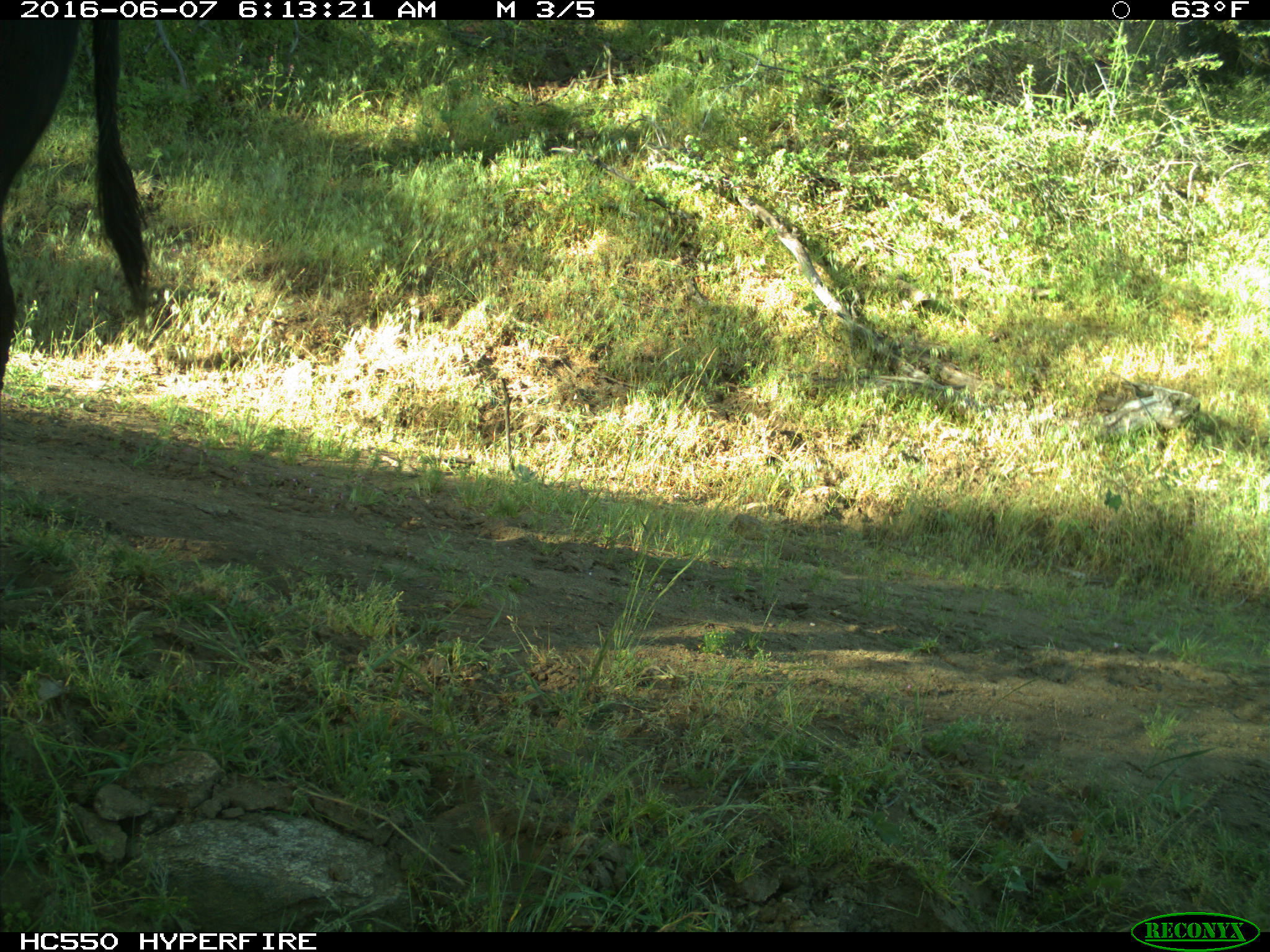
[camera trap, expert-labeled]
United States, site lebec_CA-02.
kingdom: Animalia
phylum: Chordata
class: Mammalia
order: Artiodactyla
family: Bovidae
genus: Bos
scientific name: Bos taurus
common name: domestic cow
Bos taurus (domestic cow).